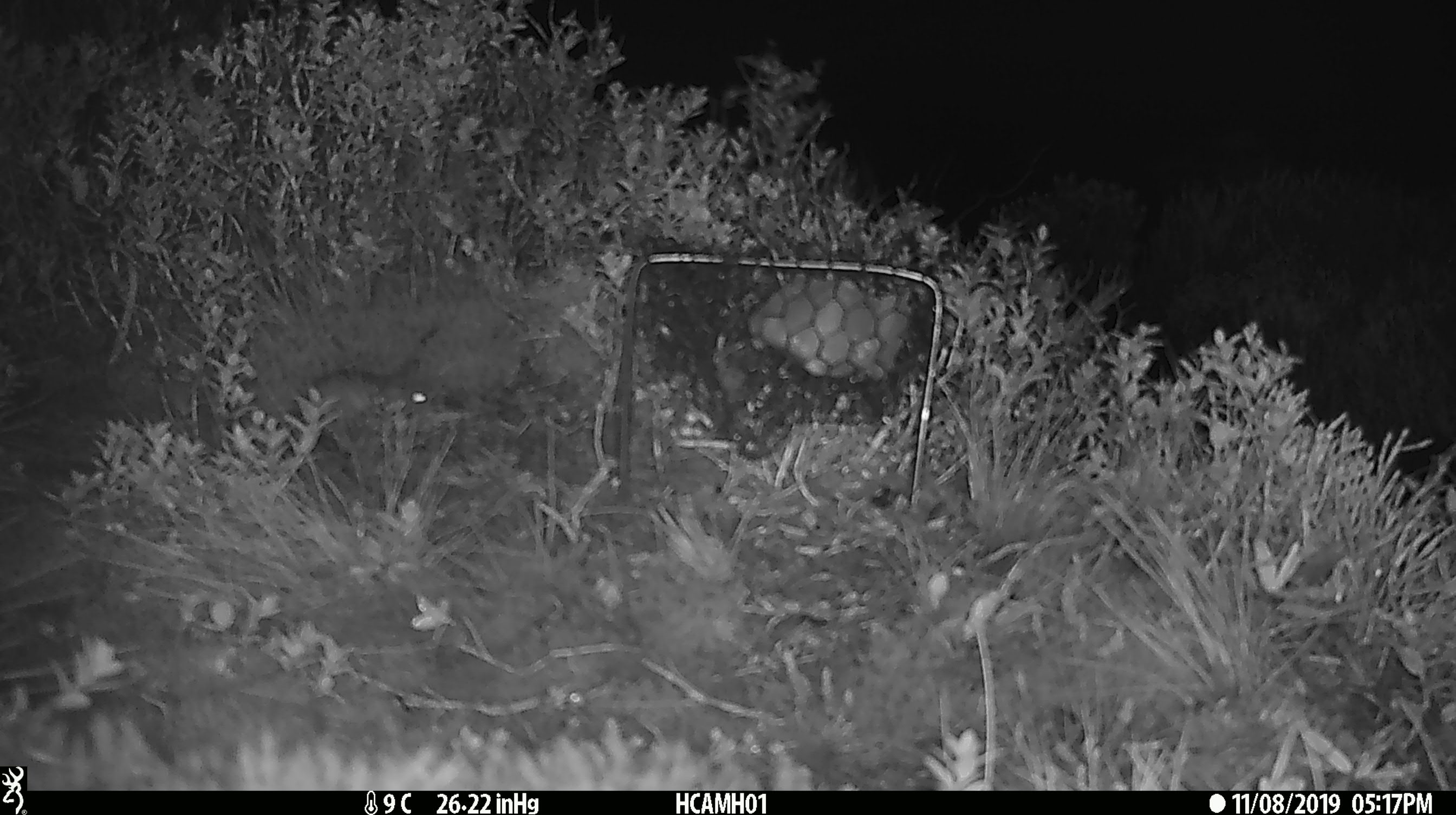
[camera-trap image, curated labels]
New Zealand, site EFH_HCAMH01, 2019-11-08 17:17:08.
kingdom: Animalia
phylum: Chordata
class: Mammalia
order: Rodentia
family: Muridae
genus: Mus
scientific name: Mus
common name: mouse